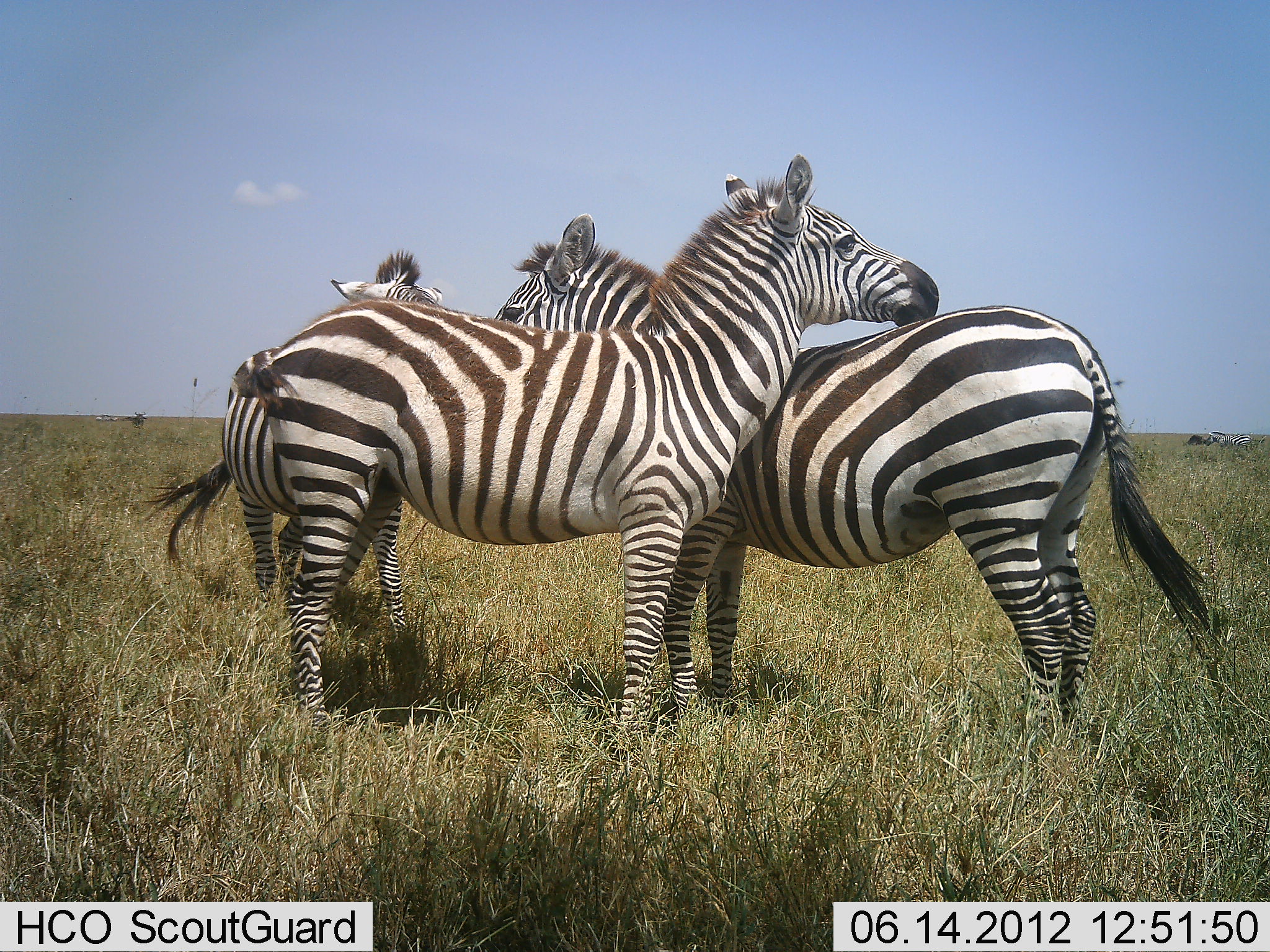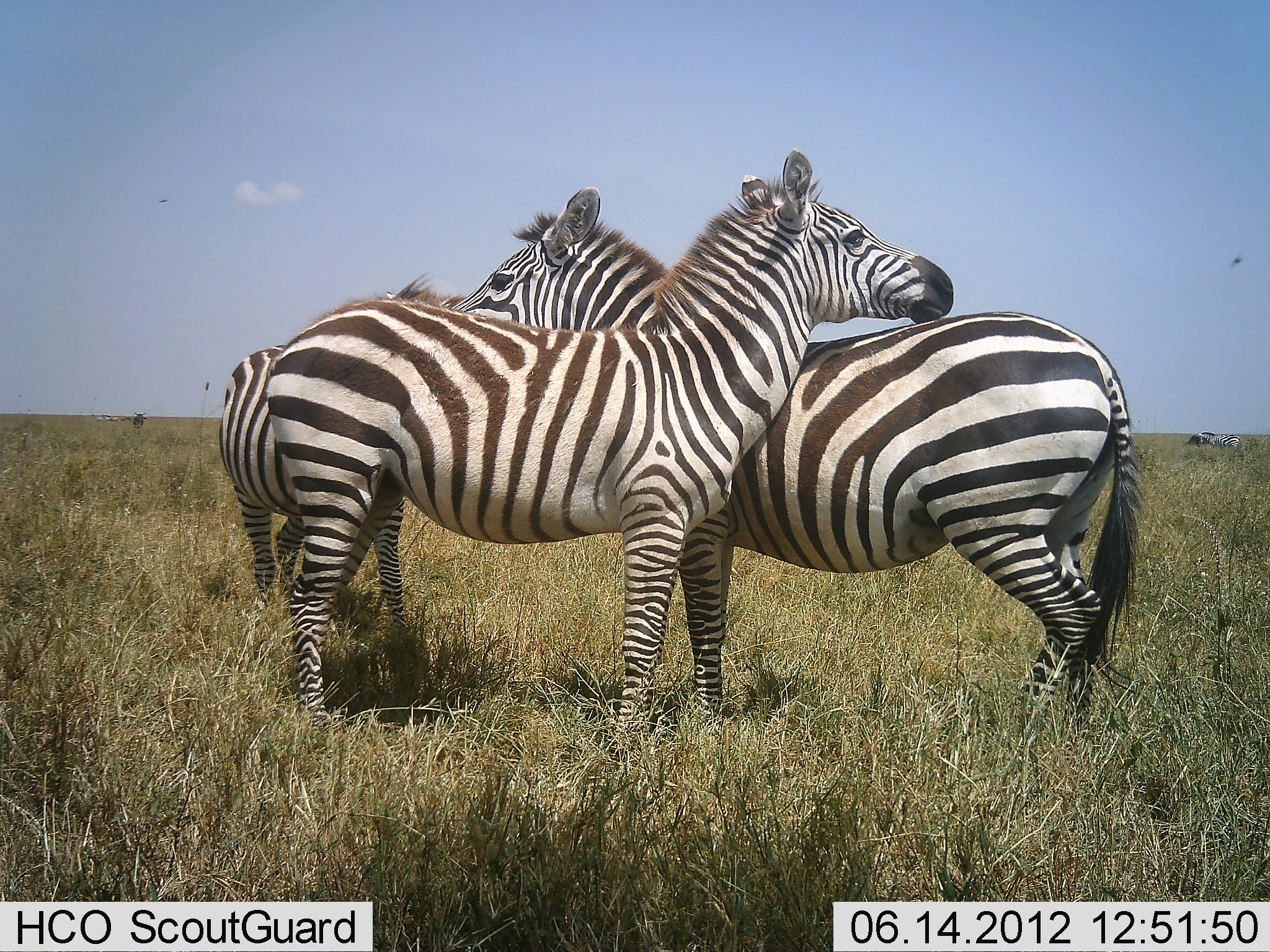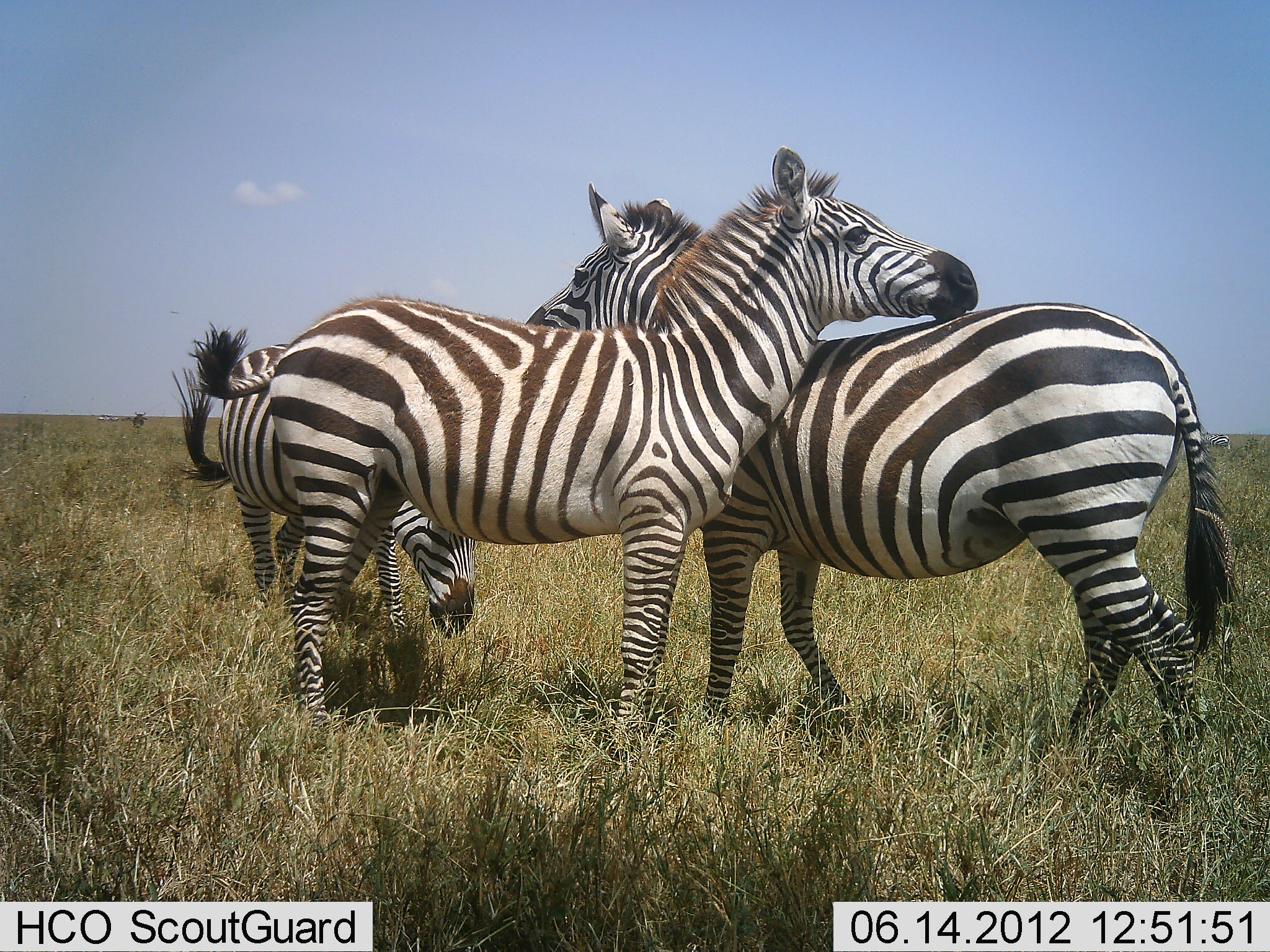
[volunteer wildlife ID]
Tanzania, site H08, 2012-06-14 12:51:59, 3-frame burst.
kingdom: Animalia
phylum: Chordata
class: Mammalia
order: Perissodactyla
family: Equidae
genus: Equus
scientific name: Equus quagga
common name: plains zebra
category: zebra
Zebra (plains zebra) (Equus quagga), count 3. Behavior (volunteer vote fractions): standing 80%, resting 0%, moving 0%, interacting 60%. Young present (vote fraction): 10%. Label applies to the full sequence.